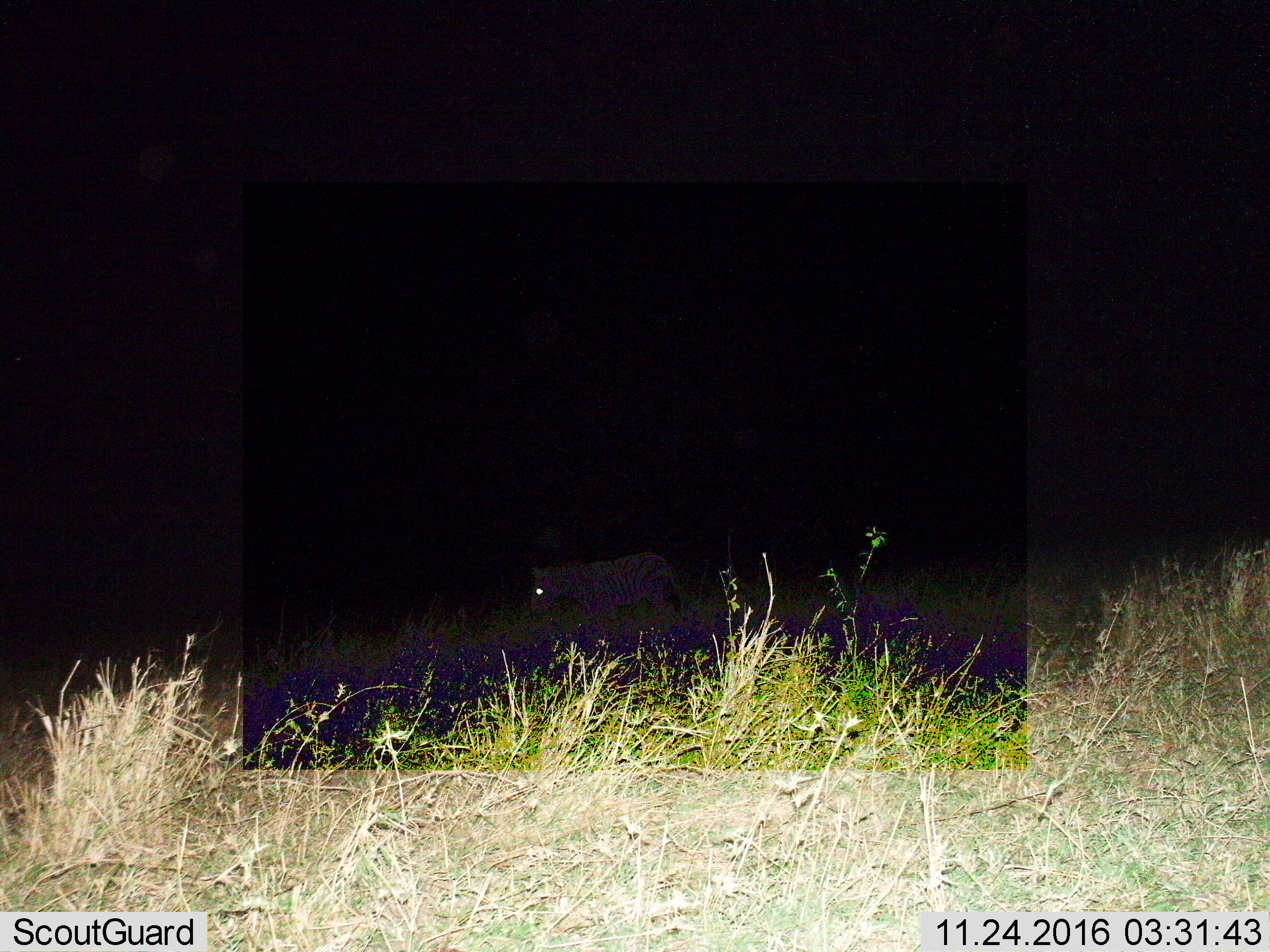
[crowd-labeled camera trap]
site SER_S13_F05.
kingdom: Animalia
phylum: Chordata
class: Mammalia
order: Perissodactyla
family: Equidae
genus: Equus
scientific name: Equus quagga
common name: plains zebra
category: zebraplains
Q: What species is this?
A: Zebraplains (plains zebra) (Equus quagga).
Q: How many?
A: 1.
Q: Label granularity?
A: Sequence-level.